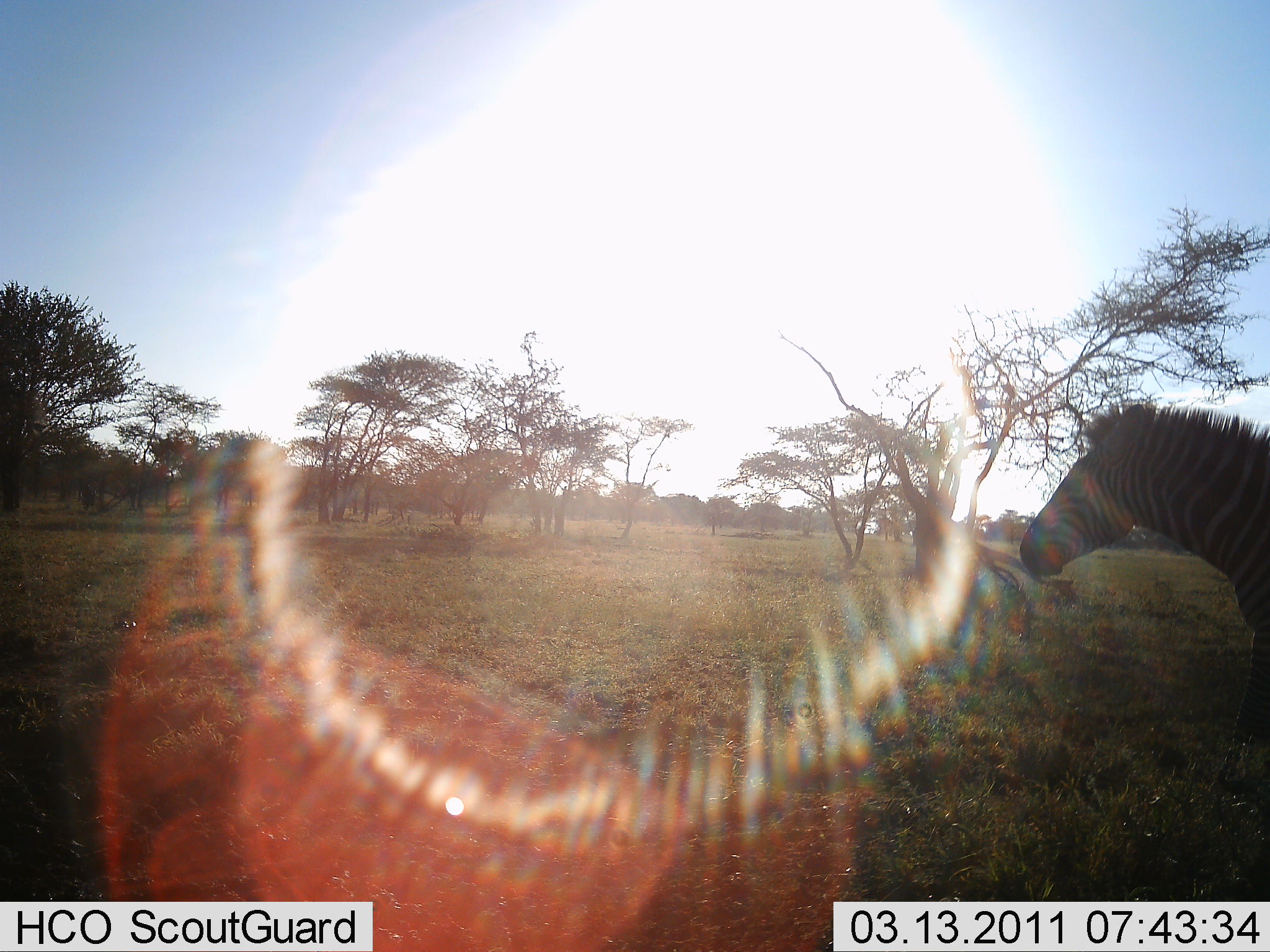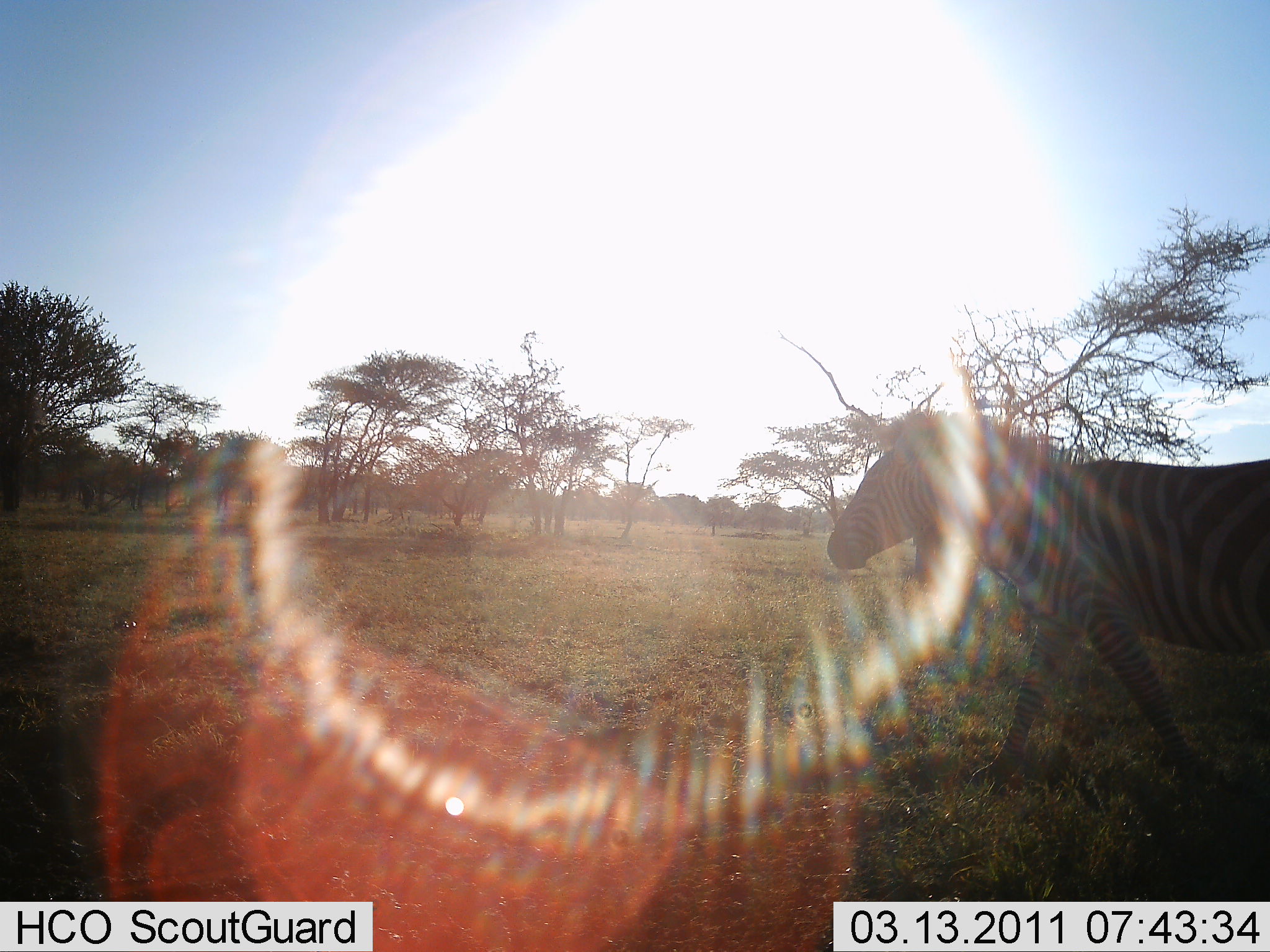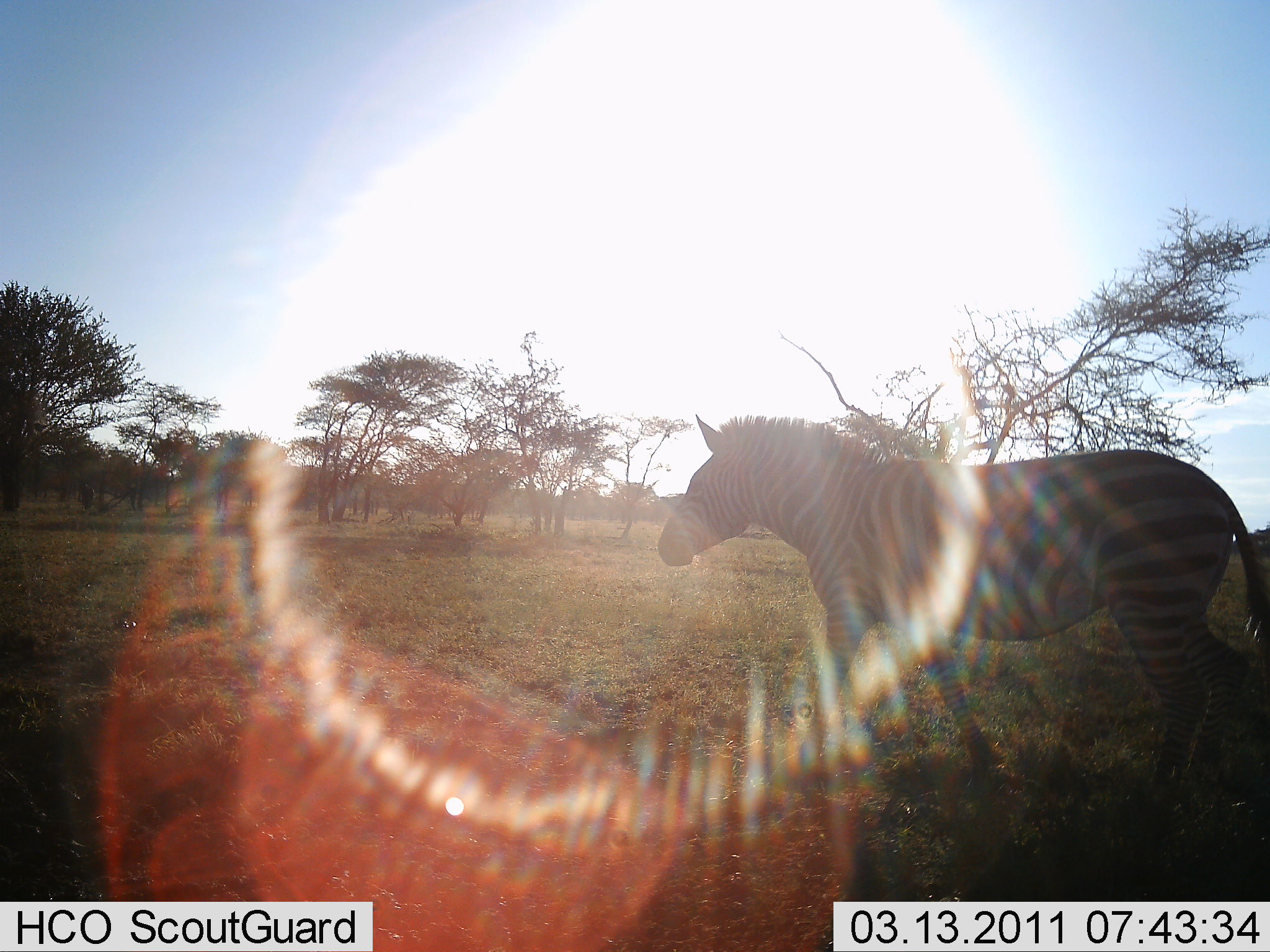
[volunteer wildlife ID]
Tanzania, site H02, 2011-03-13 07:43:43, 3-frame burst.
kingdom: Animalia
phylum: Chordata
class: Mammalia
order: Perissodactyla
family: Equidae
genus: Equus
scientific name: Equus quagga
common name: plains zebra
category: zebra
Zebra (plains zebra) (Equus quagga), count 1. Behavior (volunteer vote fractions): standing 0%, resting 0%, moving 100%, interacting 0%. Young present (vote fraction): 0%. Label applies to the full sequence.